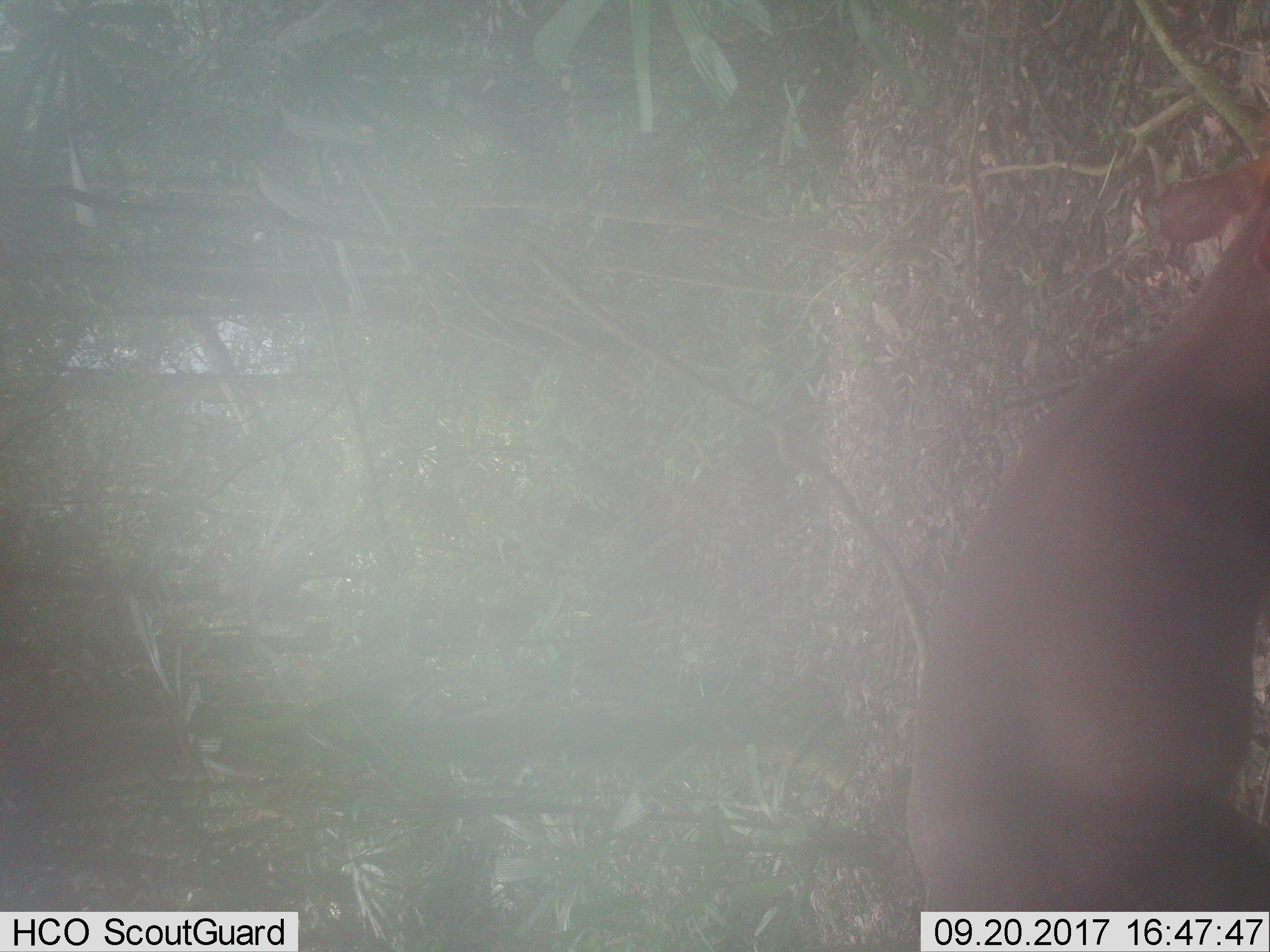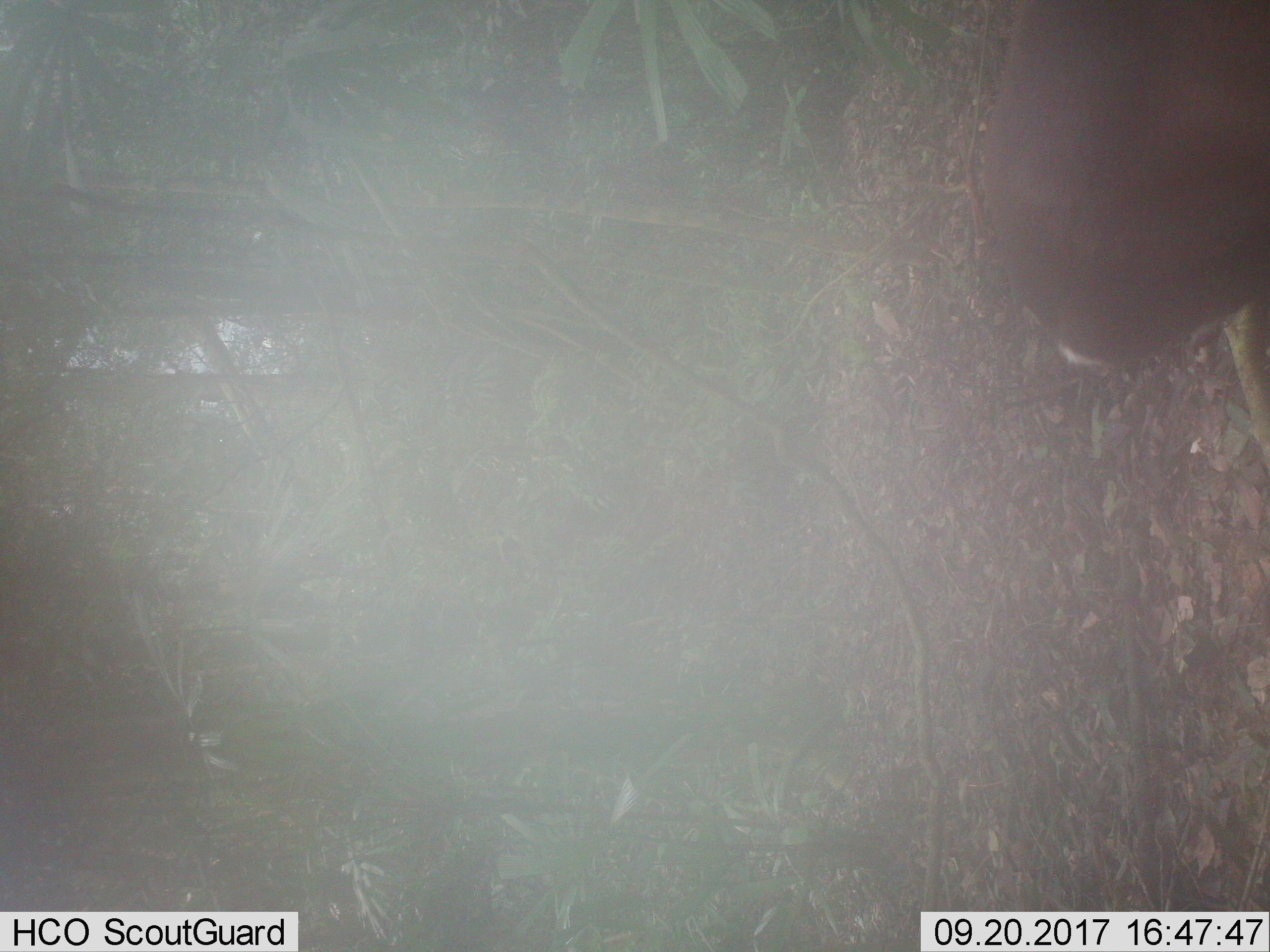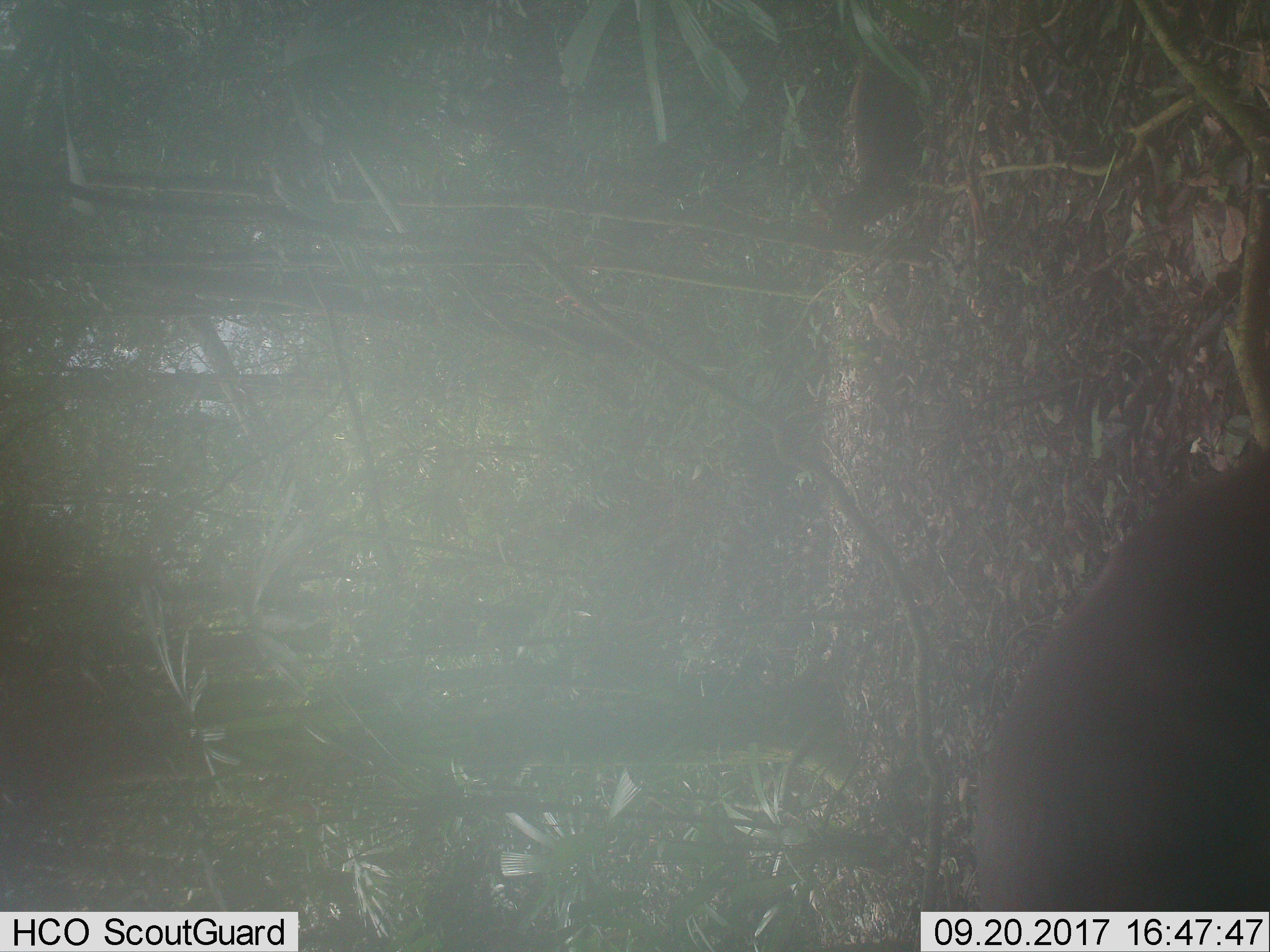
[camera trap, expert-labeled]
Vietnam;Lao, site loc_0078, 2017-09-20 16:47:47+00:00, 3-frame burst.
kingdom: Animalia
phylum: Chordata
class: Mammalia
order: Artiodactyla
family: Cervidae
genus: Muntiacus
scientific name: Muntiacus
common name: muntjacs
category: unidentified muntjac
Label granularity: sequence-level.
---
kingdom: Animalia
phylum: Chordata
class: Mammalia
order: Artiodactyla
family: Cervidae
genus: Muntiacus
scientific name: Muntiacus rooseveltorum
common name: roosevelt's muntjac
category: roosevelts muntjac group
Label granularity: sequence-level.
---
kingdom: Animalia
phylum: Chordata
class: Mammalia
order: Artiodactyla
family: Bovidae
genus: Capricornis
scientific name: Capricornis sumatraensis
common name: chinese serow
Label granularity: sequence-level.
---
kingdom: Animalia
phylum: Chordata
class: Mammalia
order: Primates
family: Cercopithecidae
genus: Macaca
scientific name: Macaca arctoides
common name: stump-tailed macaque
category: stump tailed macaque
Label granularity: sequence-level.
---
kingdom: Animalia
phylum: Chordata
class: Mammalia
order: Carnivora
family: Herpestidae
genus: Urva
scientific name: Urva urva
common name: crab-eating mongoose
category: crab eating mongoose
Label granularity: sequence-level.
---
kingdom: Animalia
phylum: Chordata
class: Mammalia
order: Artiodactyla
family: Suidae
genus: Sus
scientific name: Sus scrofa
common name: eurasian wild pig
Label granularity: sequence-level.